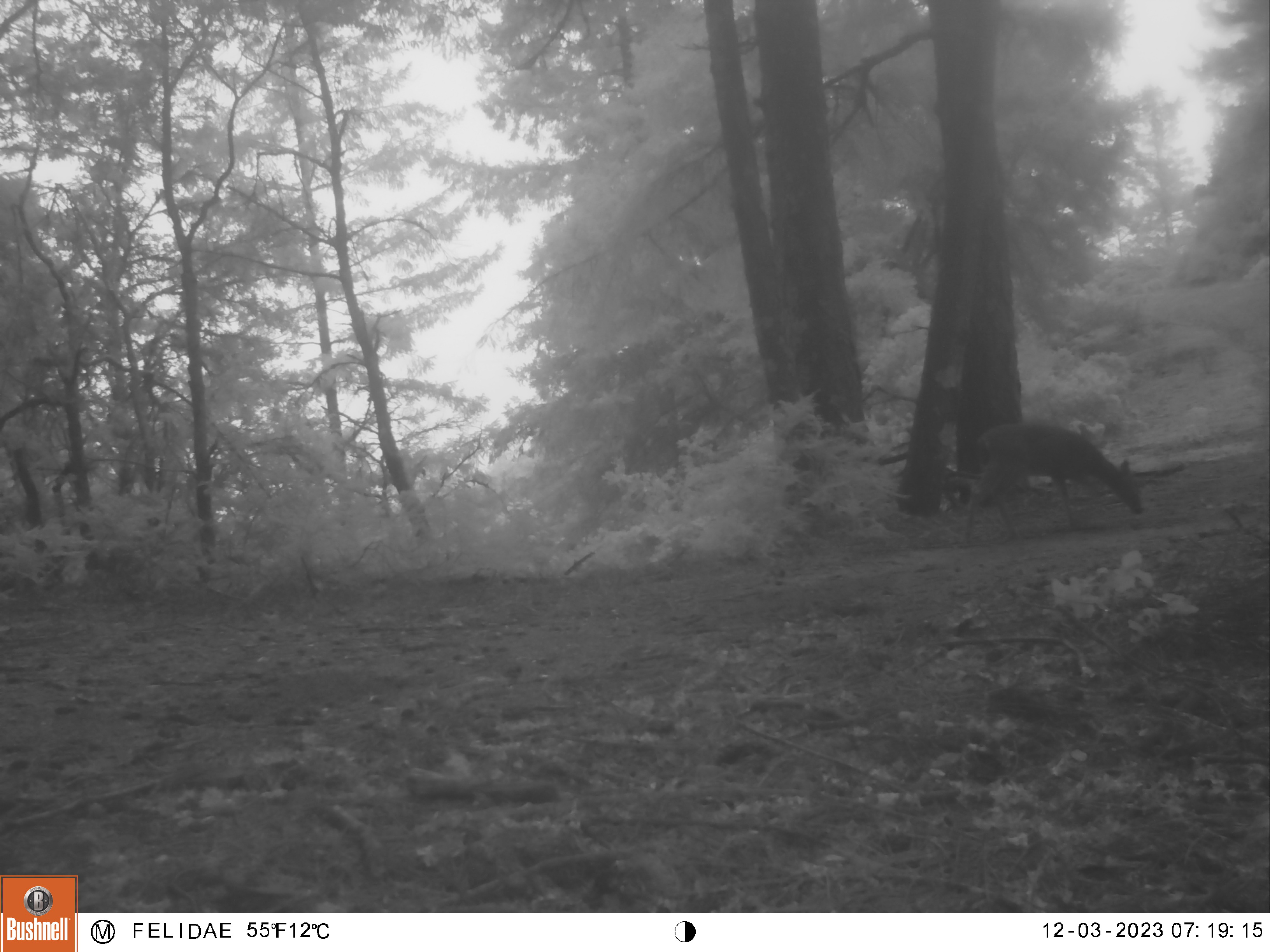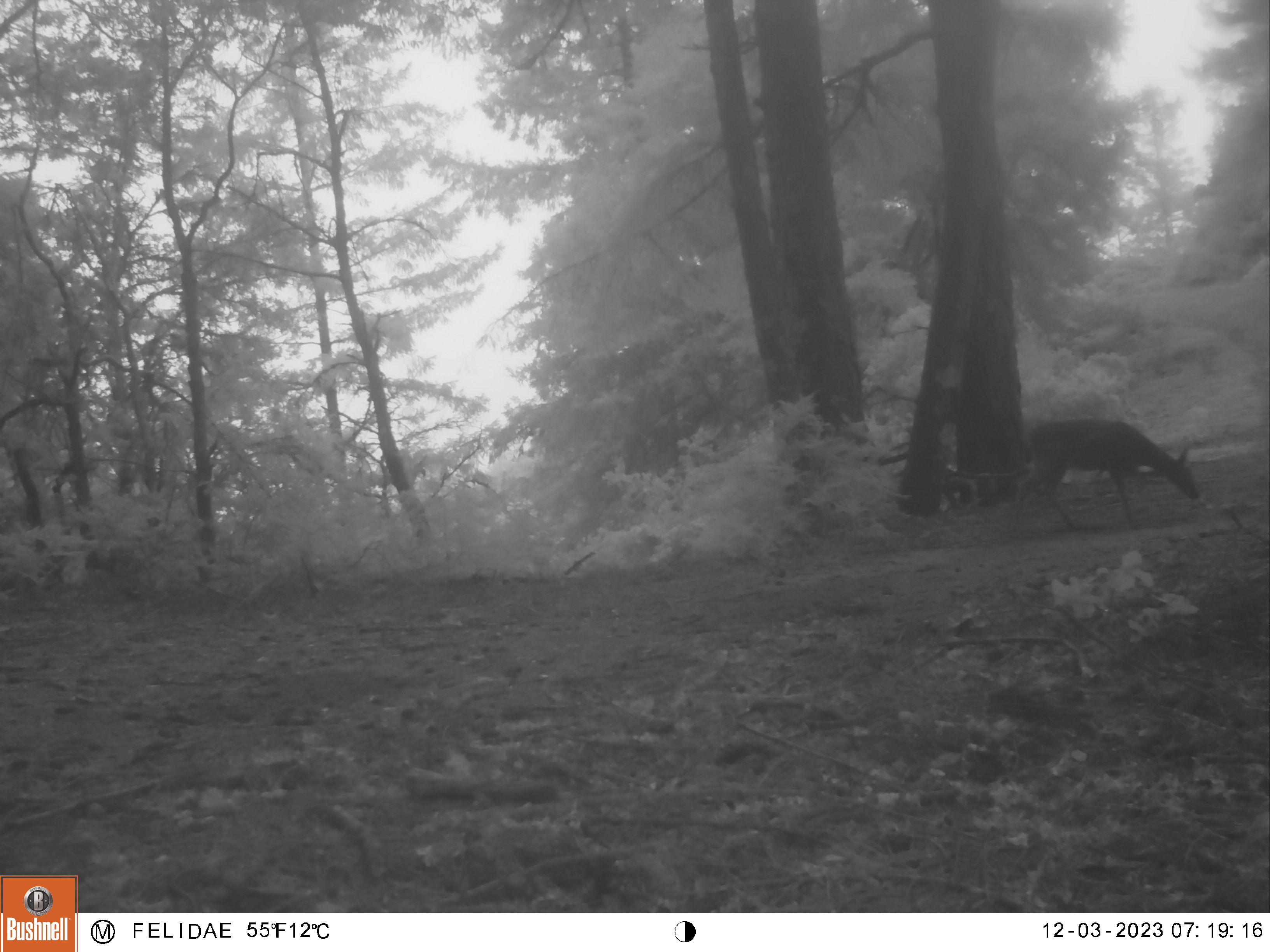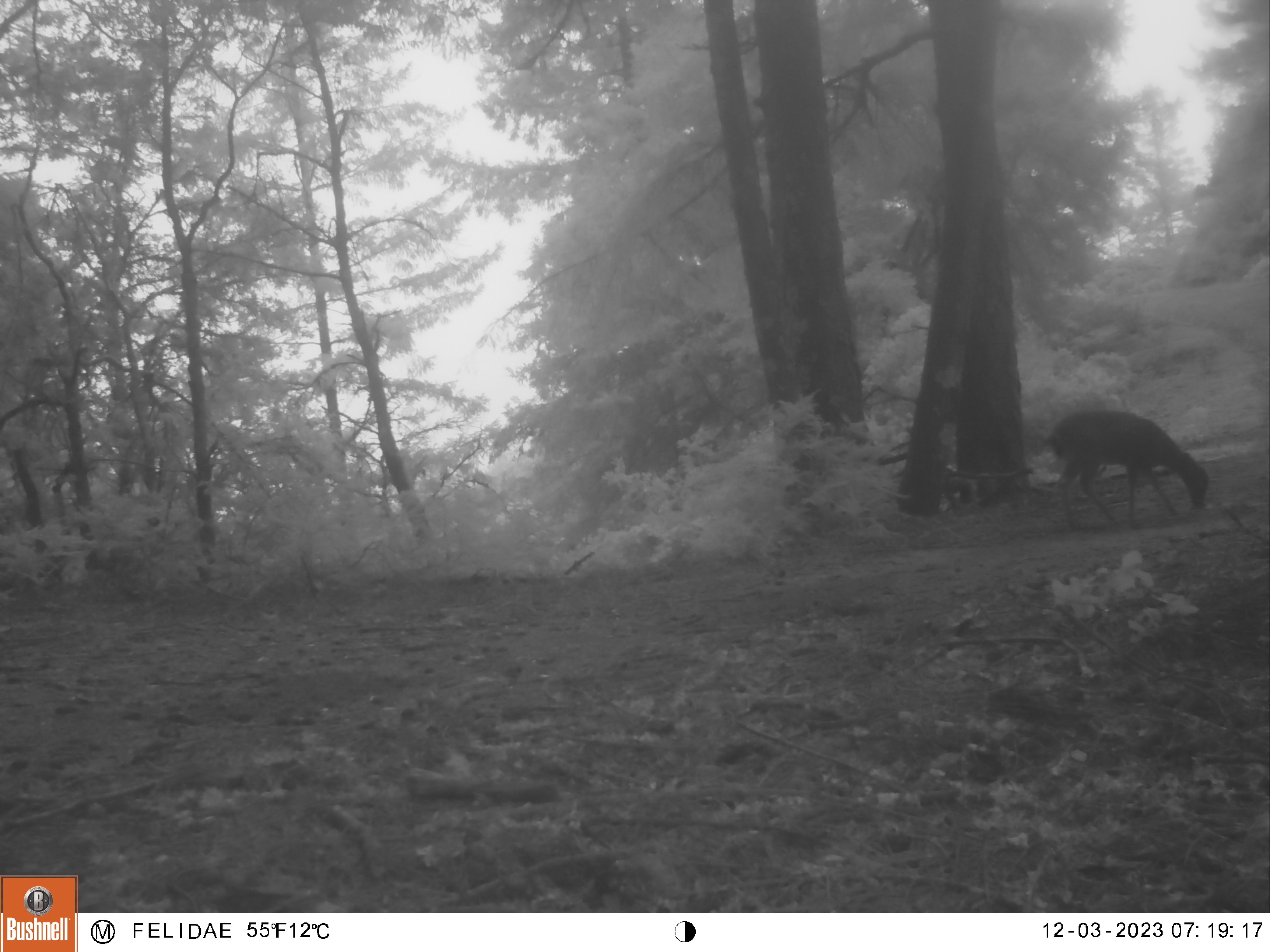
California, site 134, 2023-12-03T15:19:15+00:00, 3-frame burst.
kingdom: Animalia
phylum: Chordata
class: Mammalia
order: Artiodactyla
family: Cervidae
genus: Odocoileus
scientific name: Odocoileus hemionus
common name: mule deer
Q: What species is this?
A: Mule deer (Odocoileus hemionus).